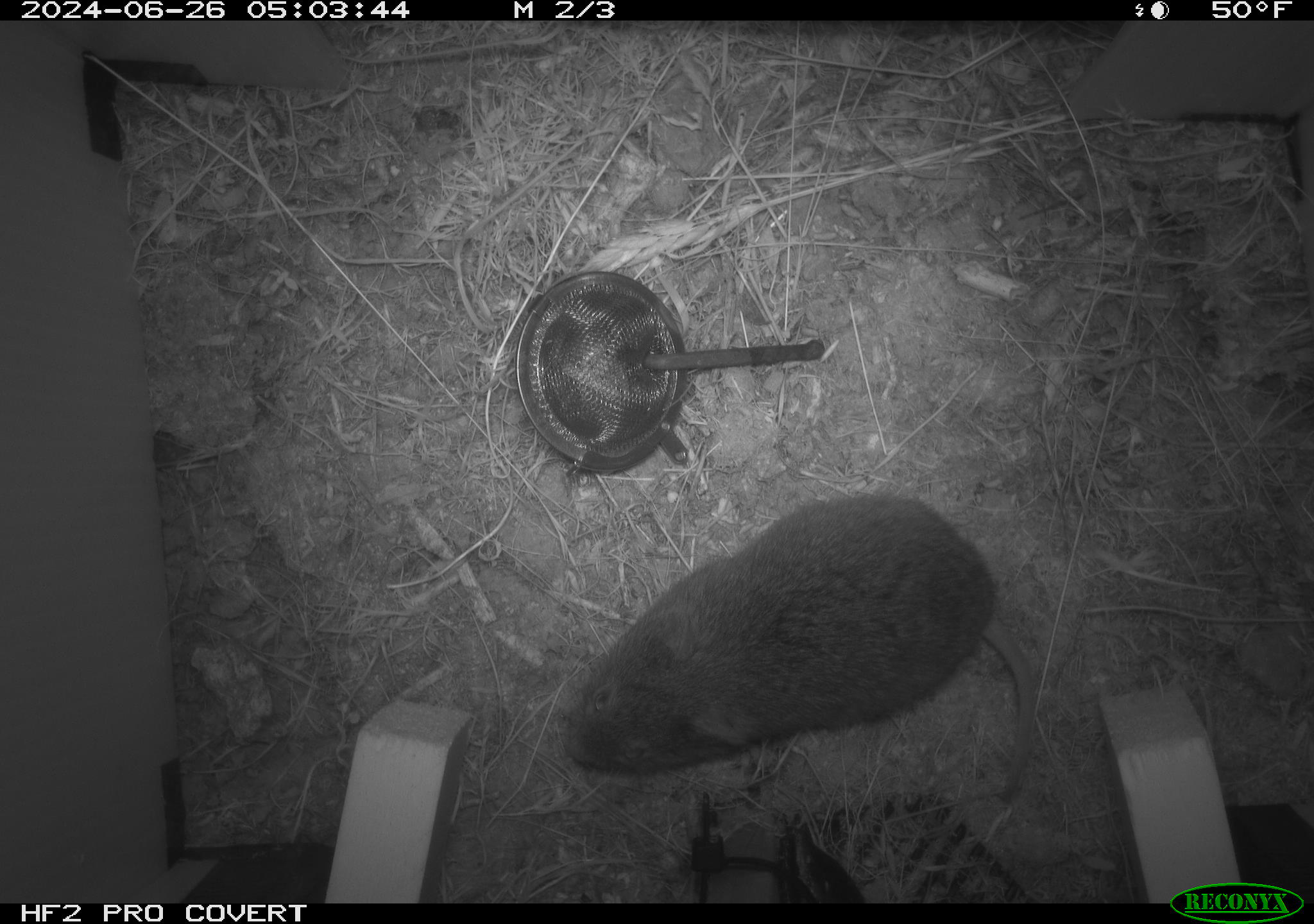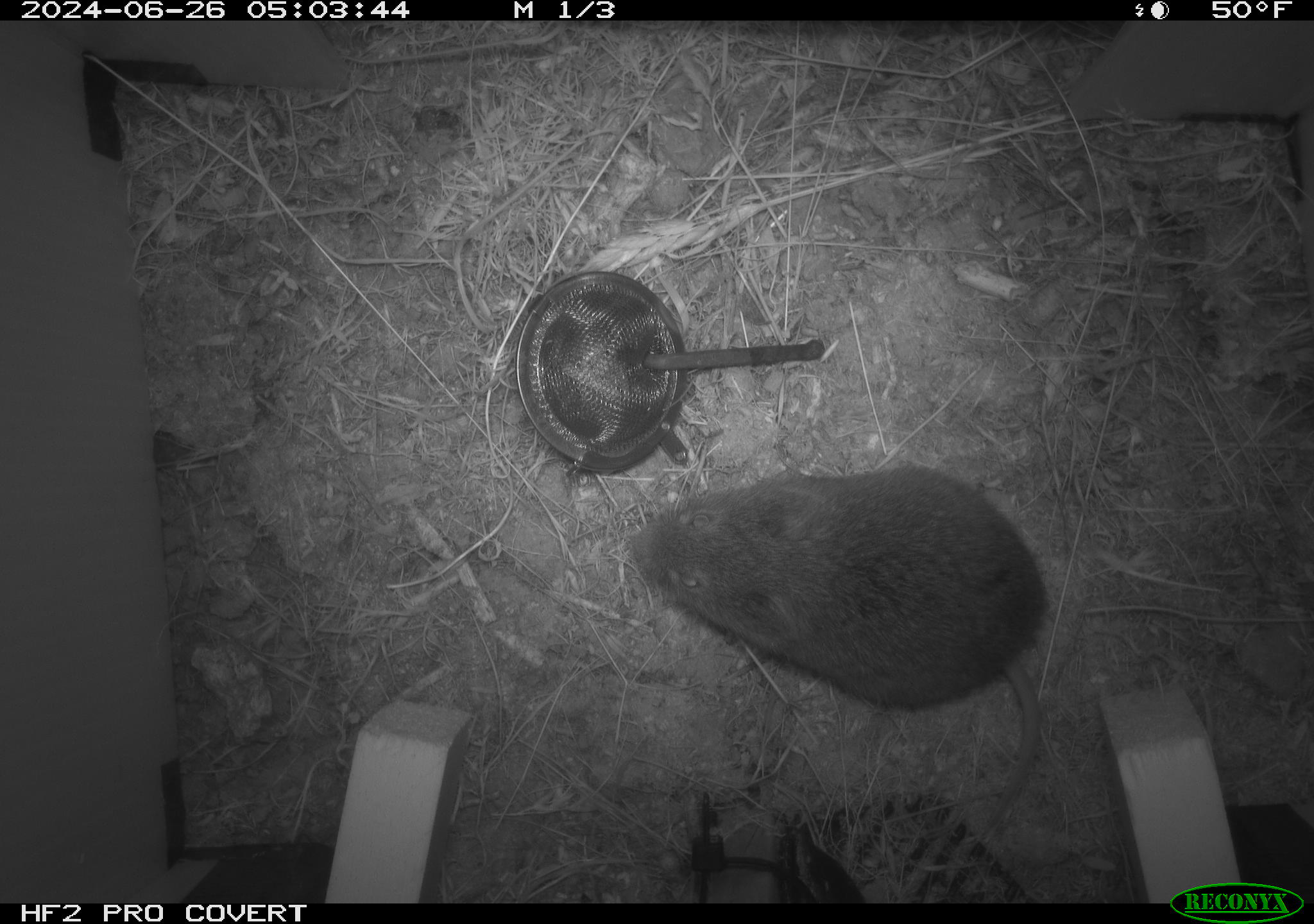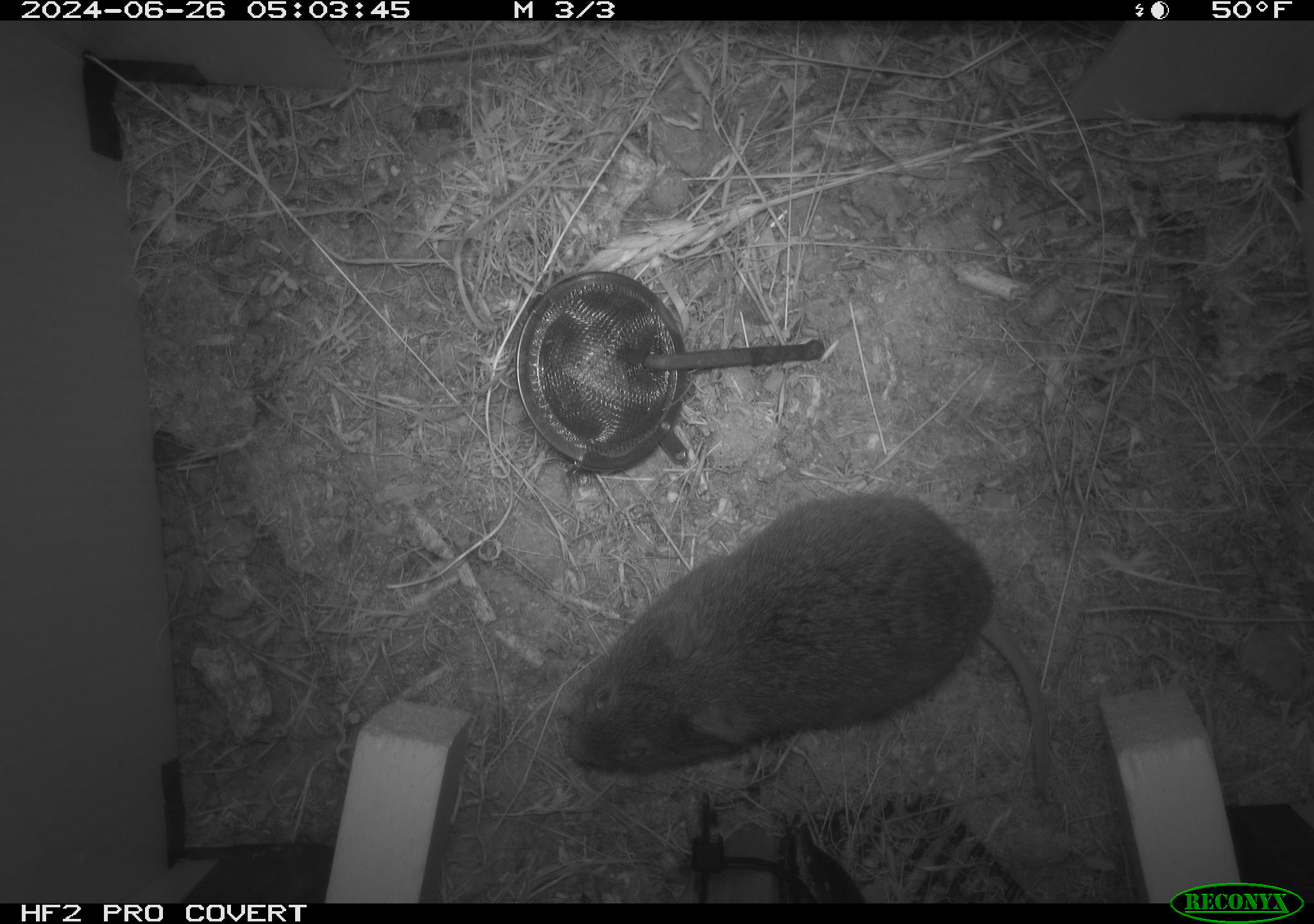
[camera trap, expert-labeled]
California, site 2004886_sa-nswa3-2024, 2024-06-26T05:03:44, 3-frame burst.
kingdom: Animalia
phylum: Chordata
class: Mammalia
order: Rodentia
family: Cricetidae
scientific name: Arvicolinae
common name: voles, lemmings, and muskrats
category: arvicolinae subfamily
Arvicolinae subfamily (voles, lemmings, and muskrats) (Arvicolinae).